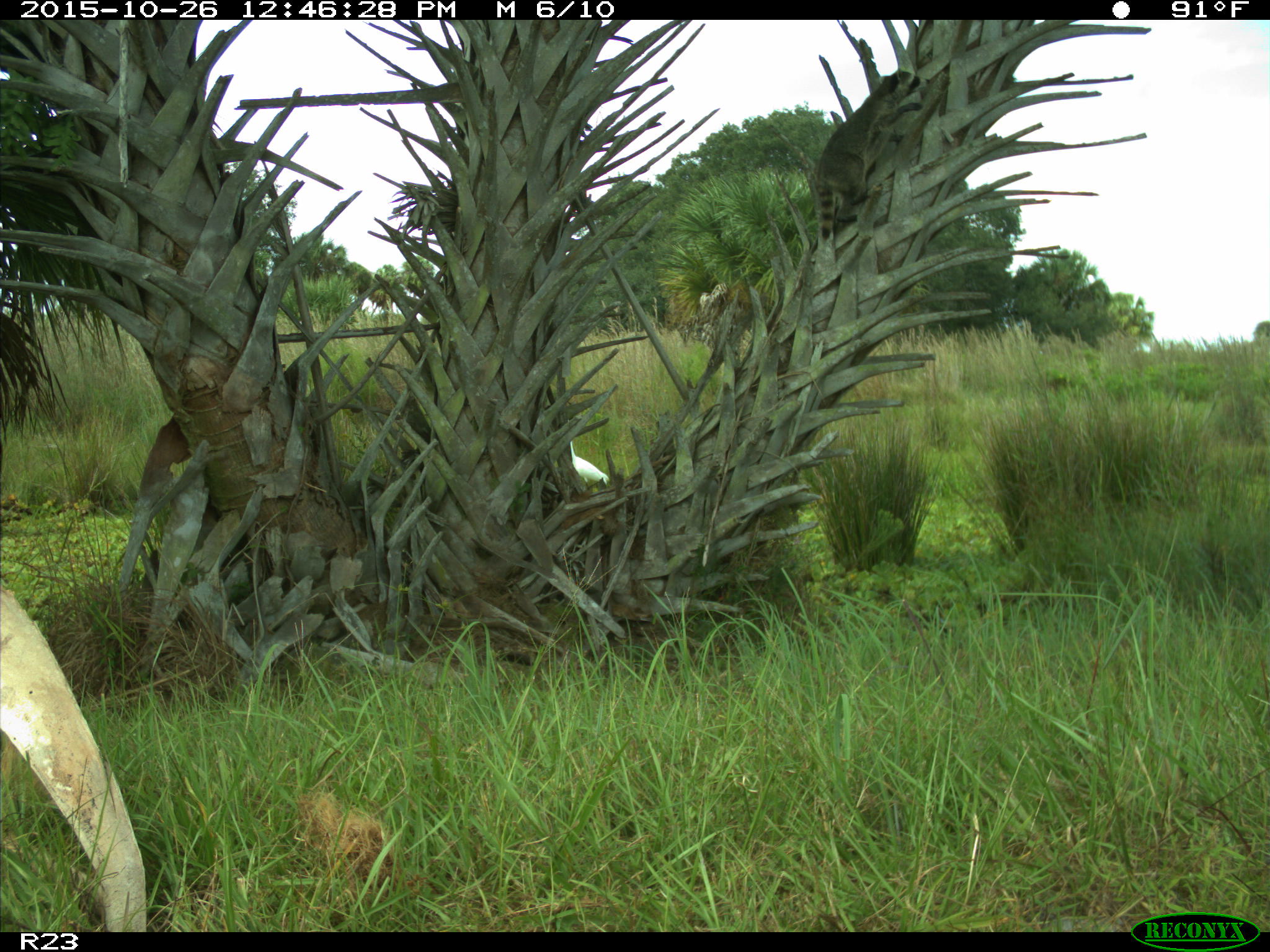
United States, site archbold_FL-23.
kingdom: Animalia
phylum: Chordata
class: Mammalia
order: Carnivora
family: Procyonidae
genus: Procyon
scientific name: Procyon lotor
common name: common raccoon